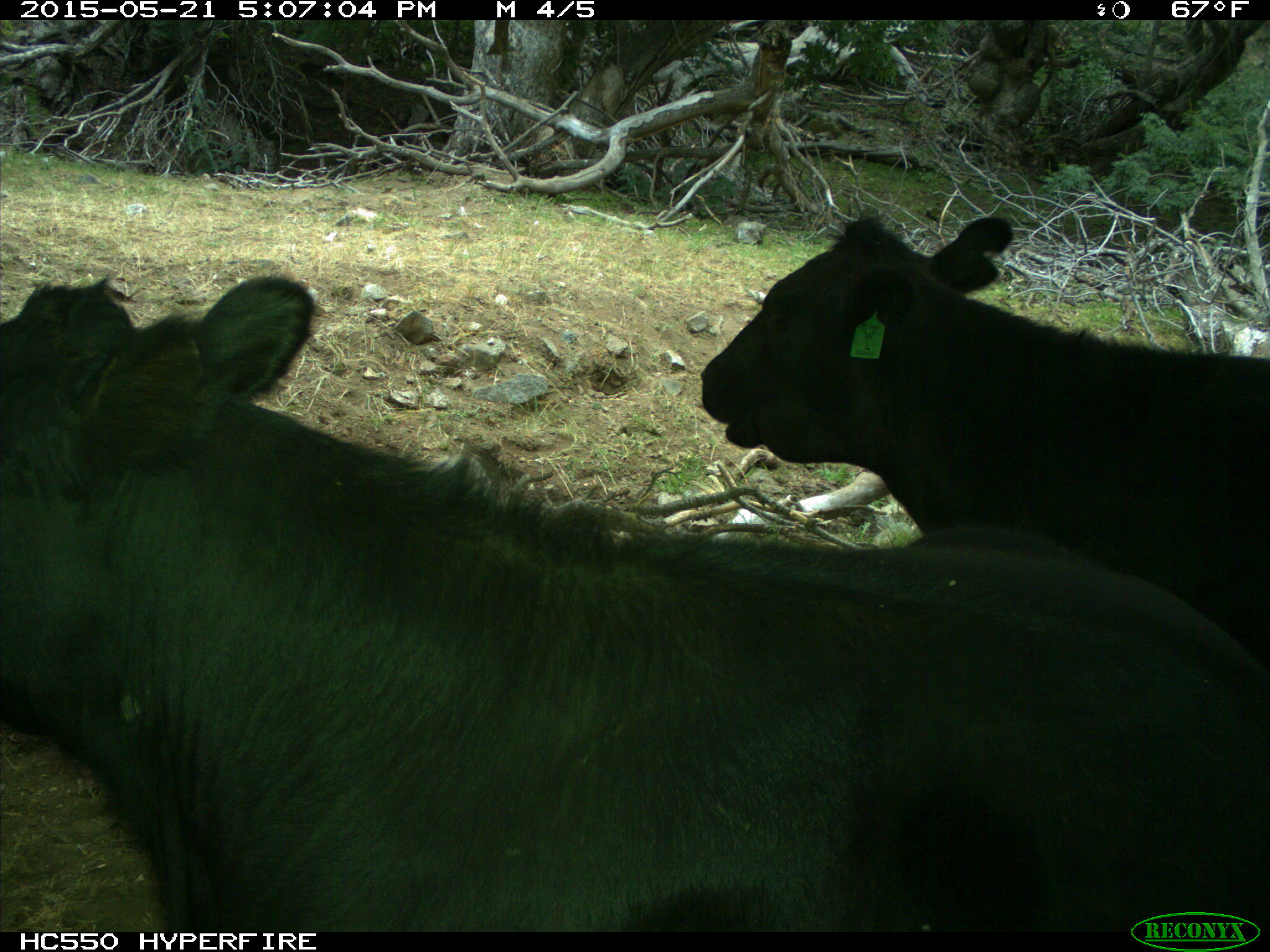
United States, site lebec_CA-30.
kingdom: Animalia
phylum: Chordata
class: Mammalia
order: Artiodactyla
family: Bovidae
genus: Bos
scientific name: Bos taurus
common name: domestic cow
Bos taurus (domestic cow).